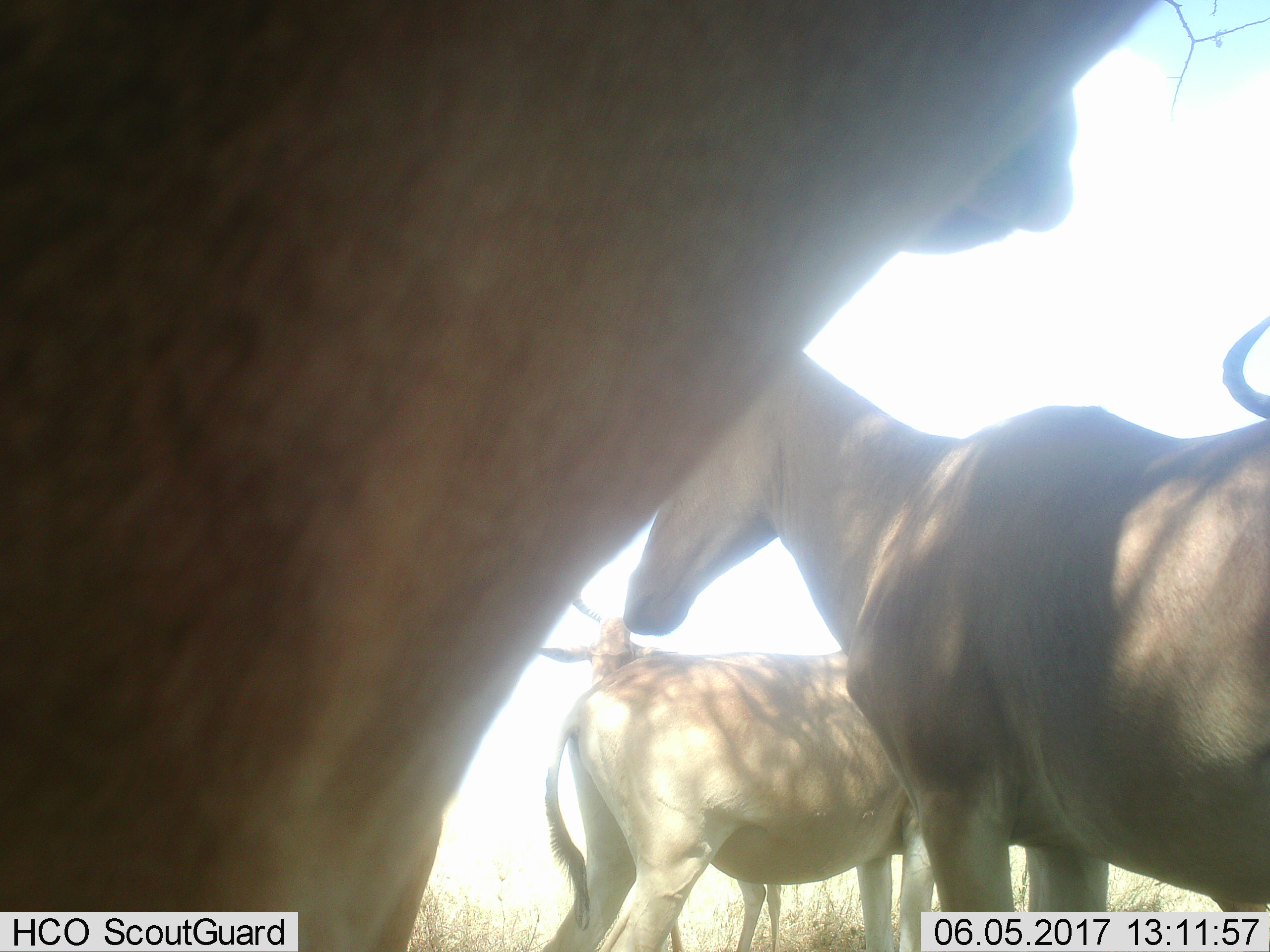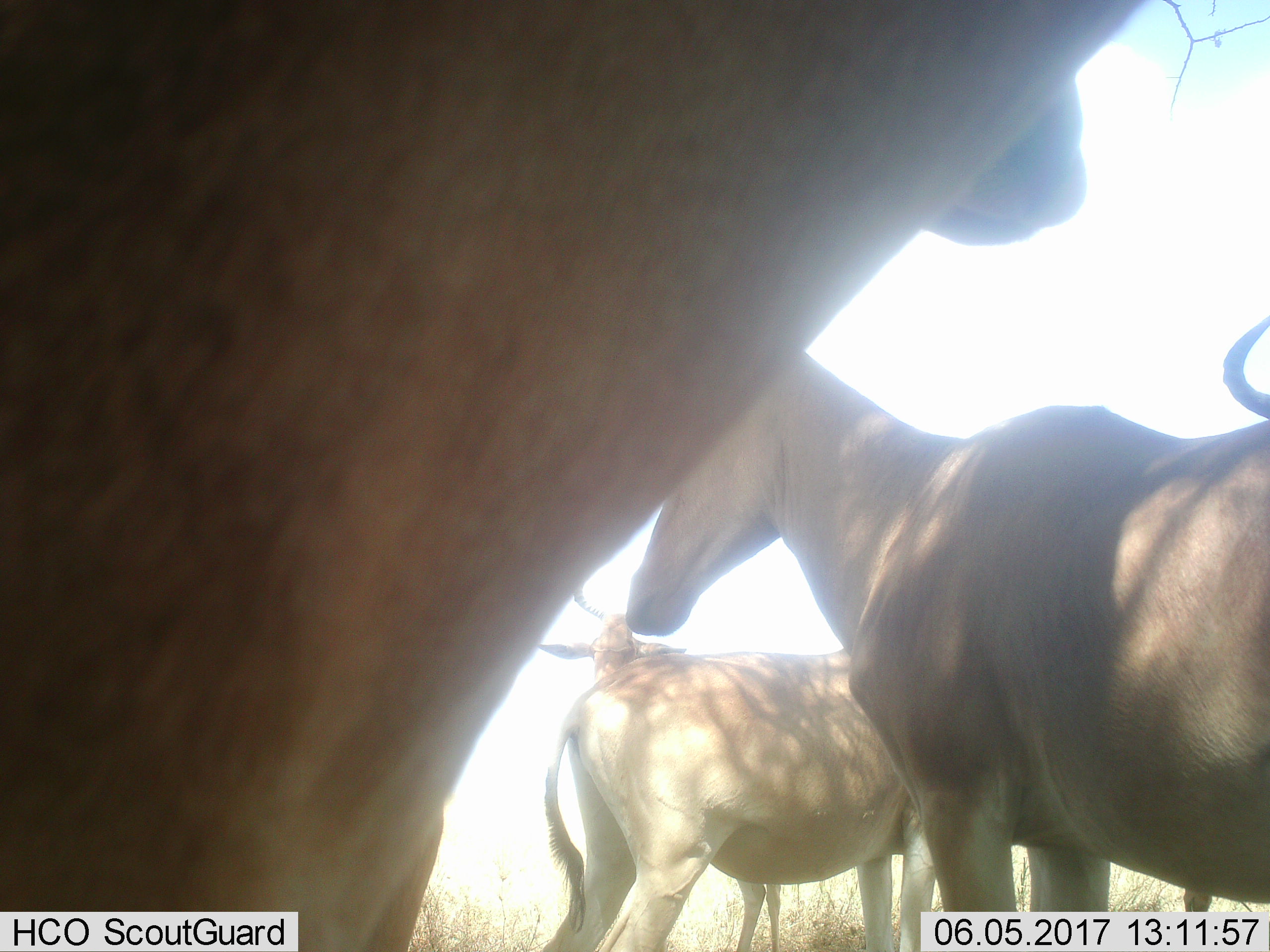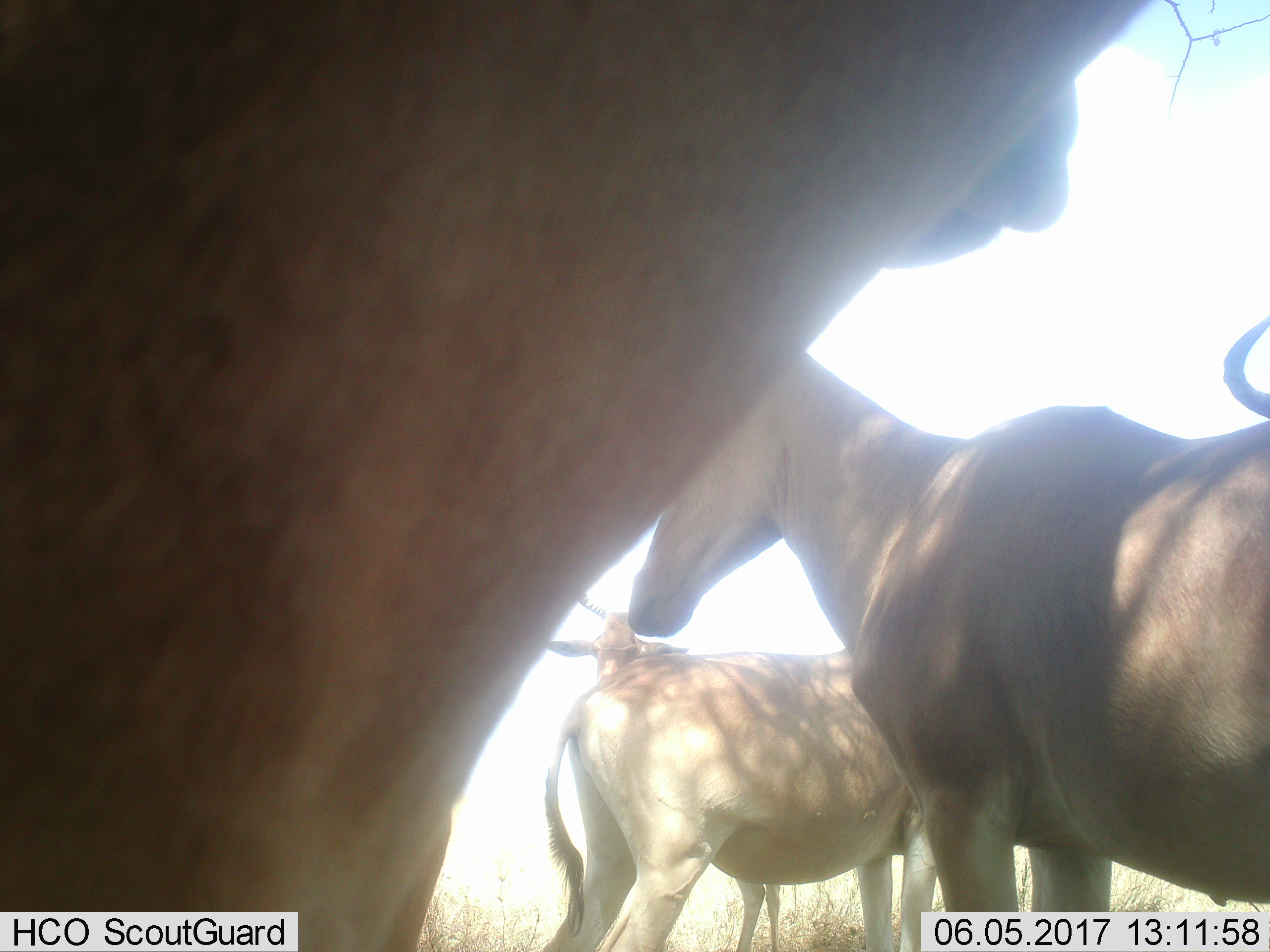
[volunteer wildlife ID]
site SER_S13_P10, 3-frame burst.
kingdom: Animalia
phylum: Chordata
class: Mammalia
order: Artiodactyla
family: Bovidae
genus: Alcelaphus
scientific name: Alcelaphus buselaphus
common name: hartebeest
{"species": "hartebeest (Alcelaphus buselaphus)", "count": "5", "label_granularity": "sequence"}